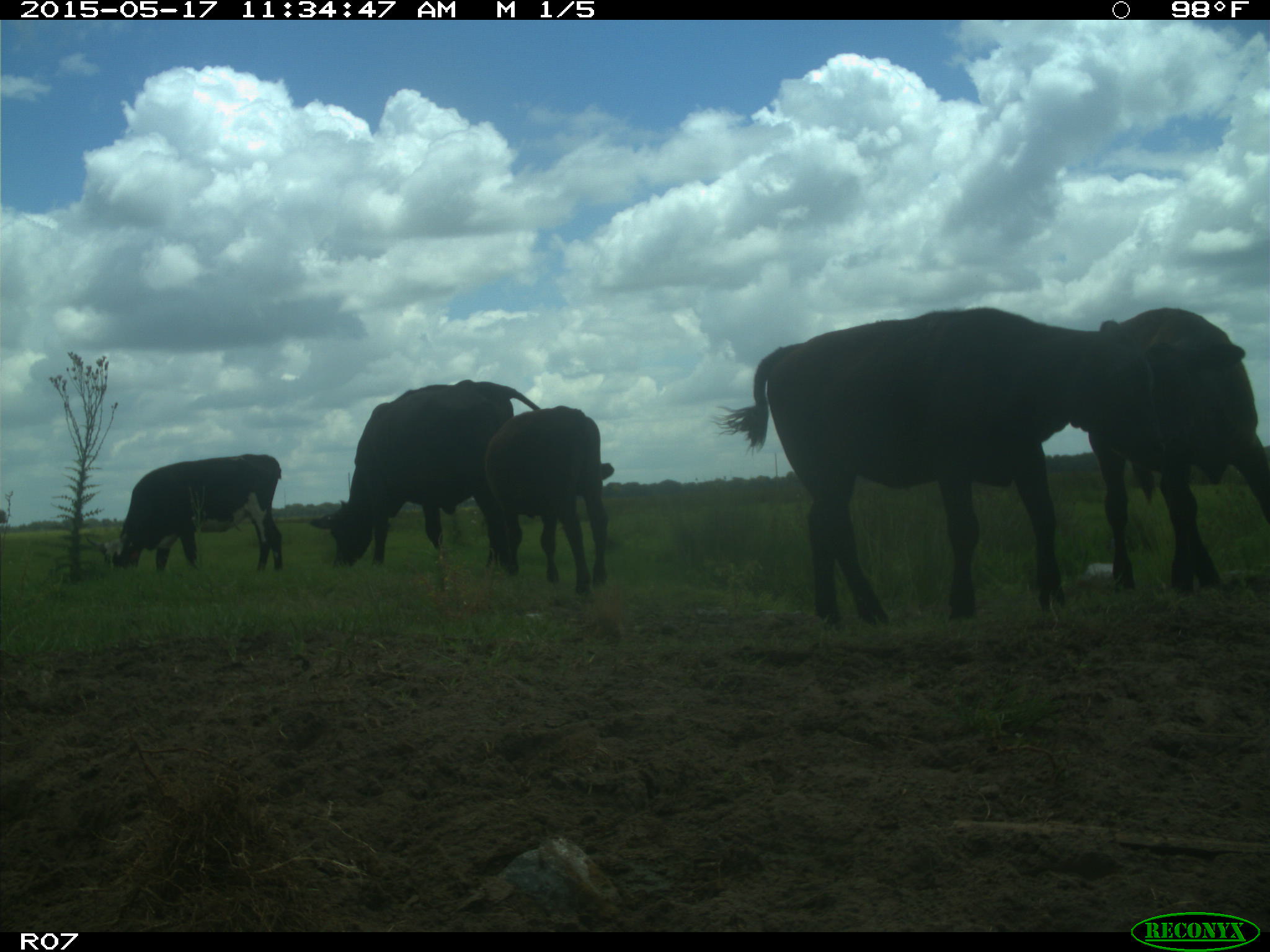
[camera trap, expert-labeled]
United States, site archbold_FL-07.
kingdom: Animalia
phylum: Chordata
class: Mammalia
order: Artiodactyla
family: Bovidae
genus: Bos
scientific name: Bos taurus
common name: domestic cow